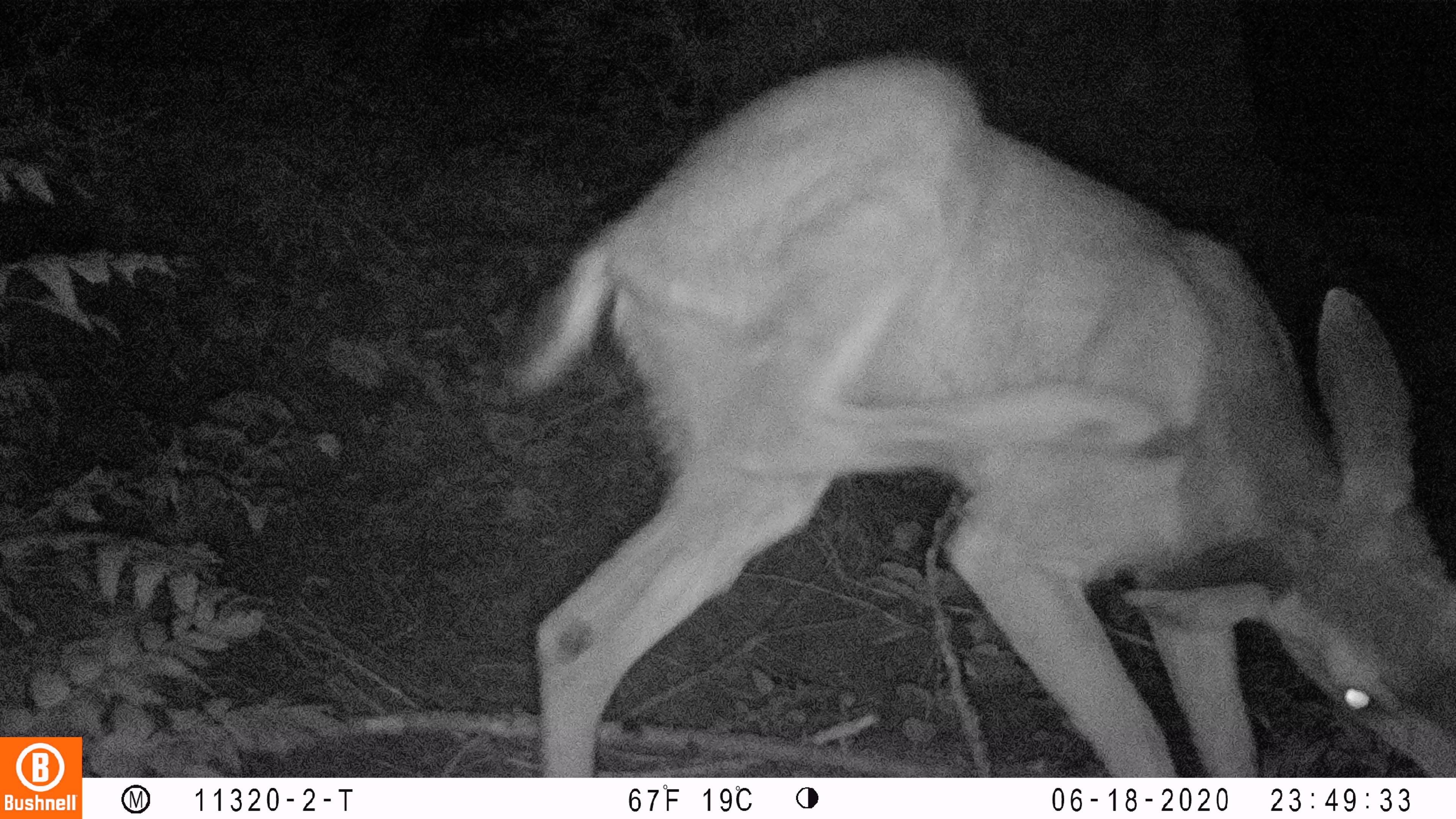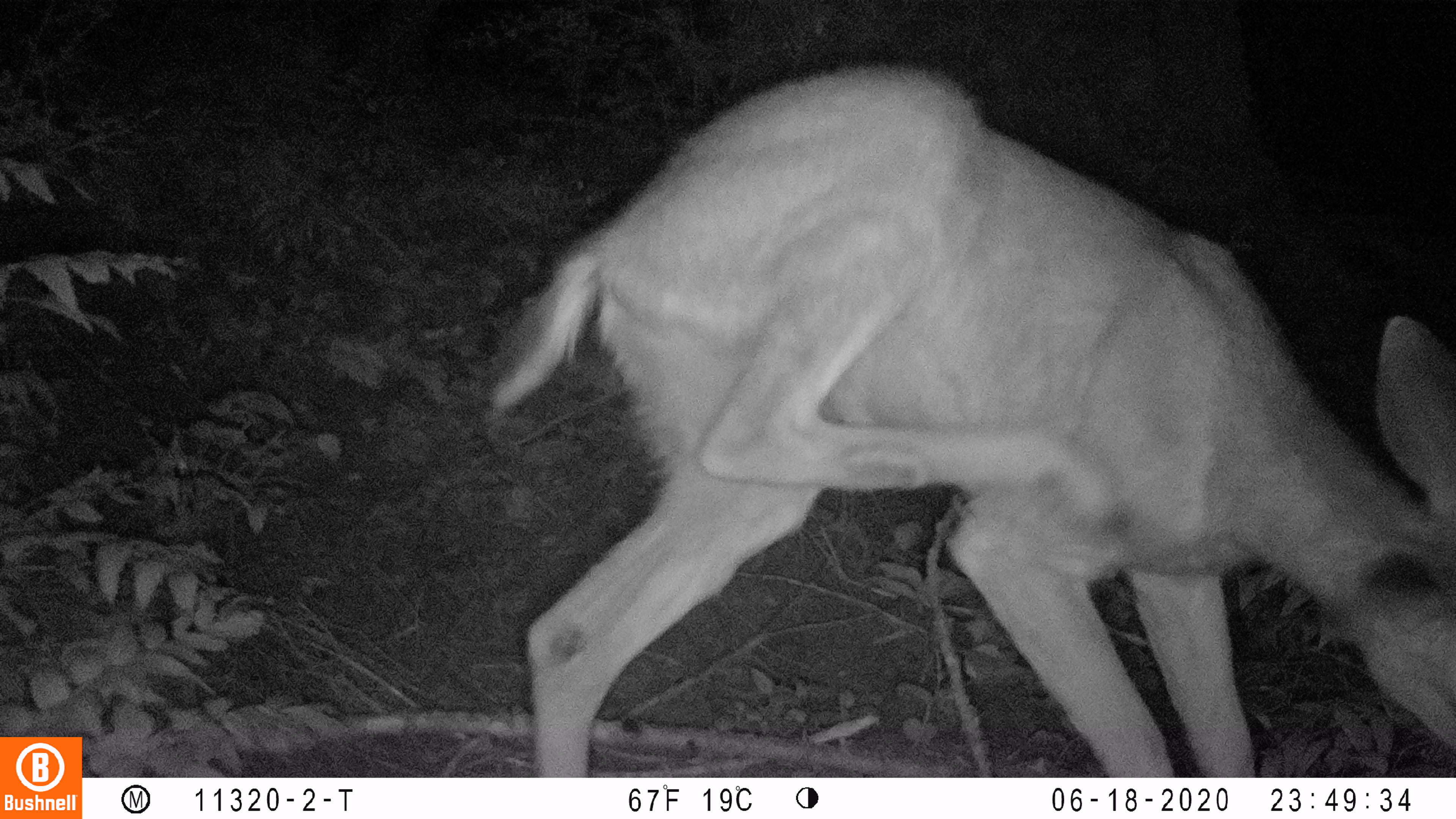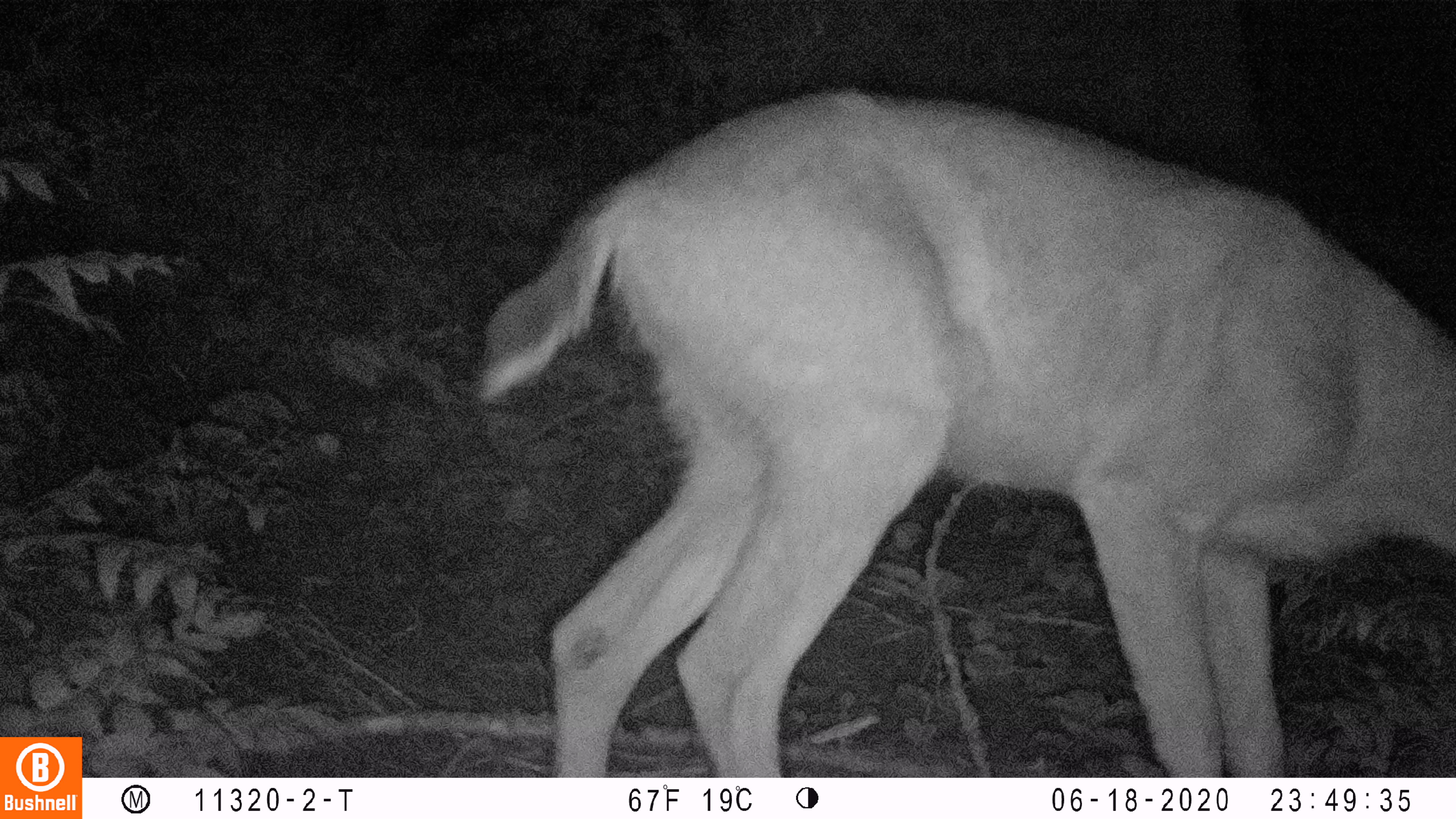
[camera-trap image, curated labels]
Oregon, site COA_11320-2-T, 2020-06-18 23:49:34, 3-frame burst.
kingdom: Animalia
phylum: Chordata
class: Mammalia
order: Artiodactyla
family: Cervidae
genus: Odocoileus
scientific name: Odocoileus hemionus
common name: black-tailed deer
Black-tailed deer (Odocoileus hemionus).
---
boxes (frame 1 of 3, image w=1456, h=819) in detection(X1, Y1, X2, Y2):
black-tailed deer: detection(503, 44, 1453, 772)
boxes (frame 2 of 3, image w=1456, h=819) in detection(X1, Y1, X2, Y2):
black-tailed deer: detection(474, 52, 1453, 770)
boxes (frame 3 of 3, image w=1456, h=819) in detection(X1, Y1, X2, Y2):
black-tailed deer: detection(469, 80, 1453, 772)